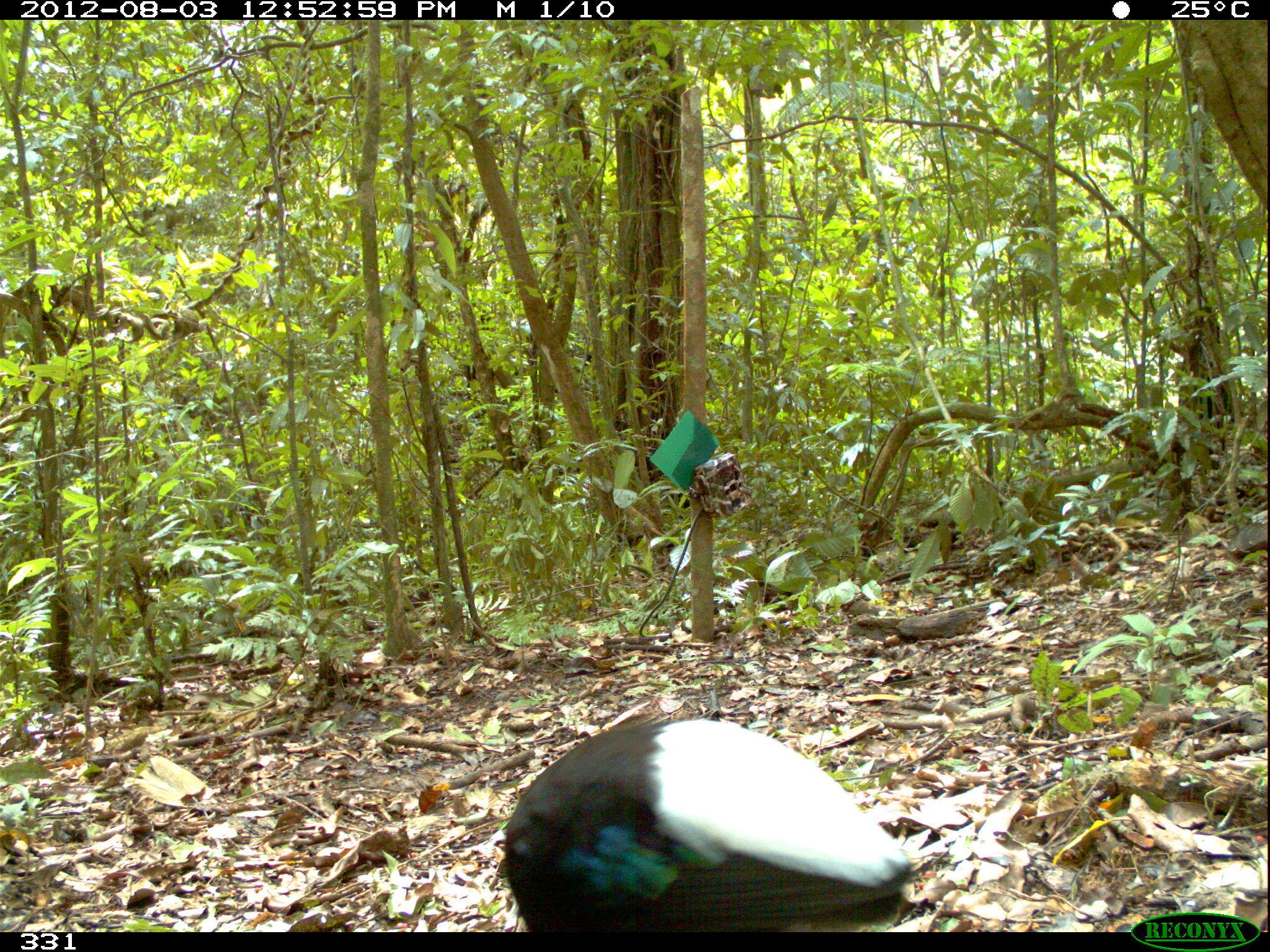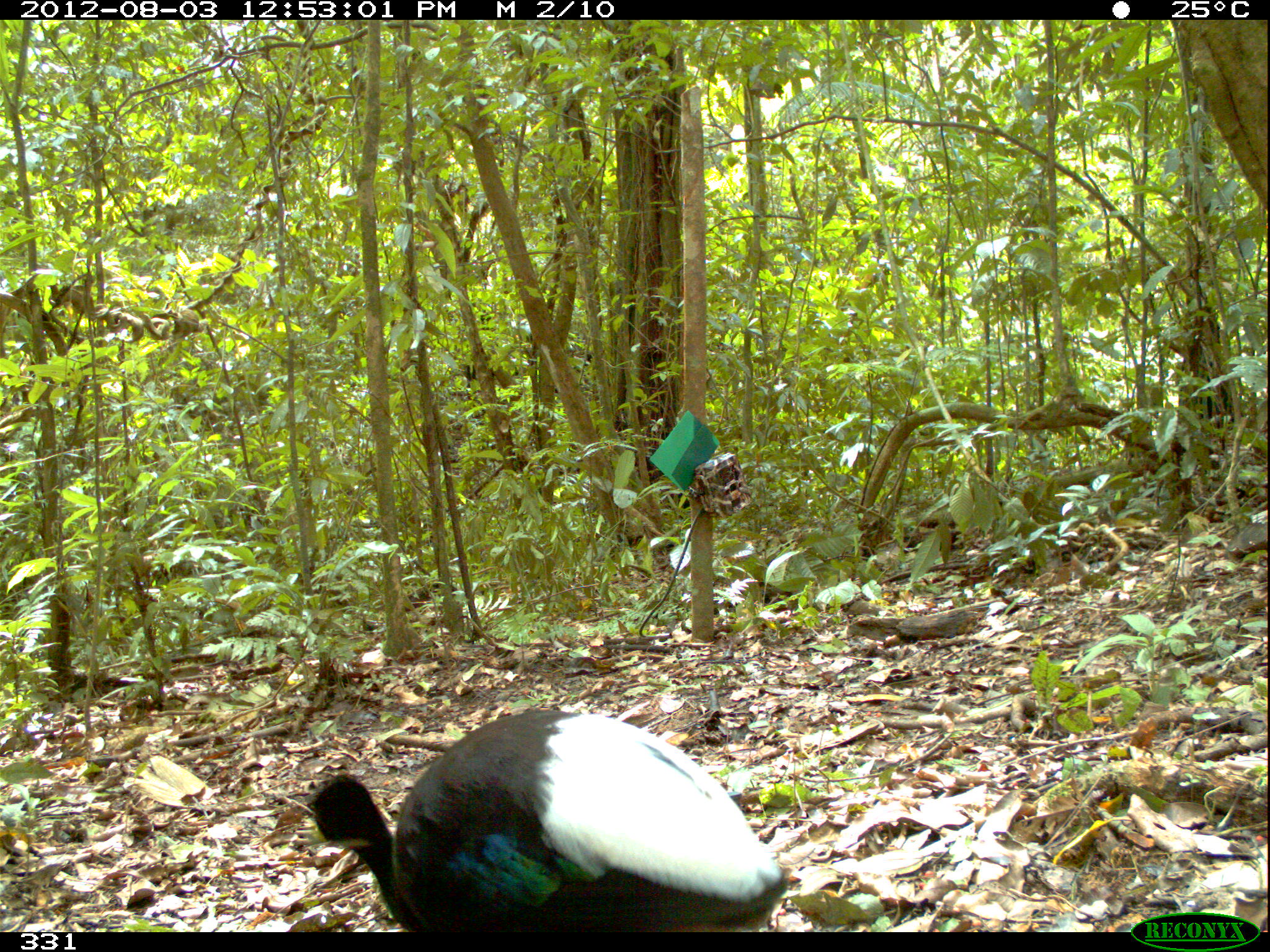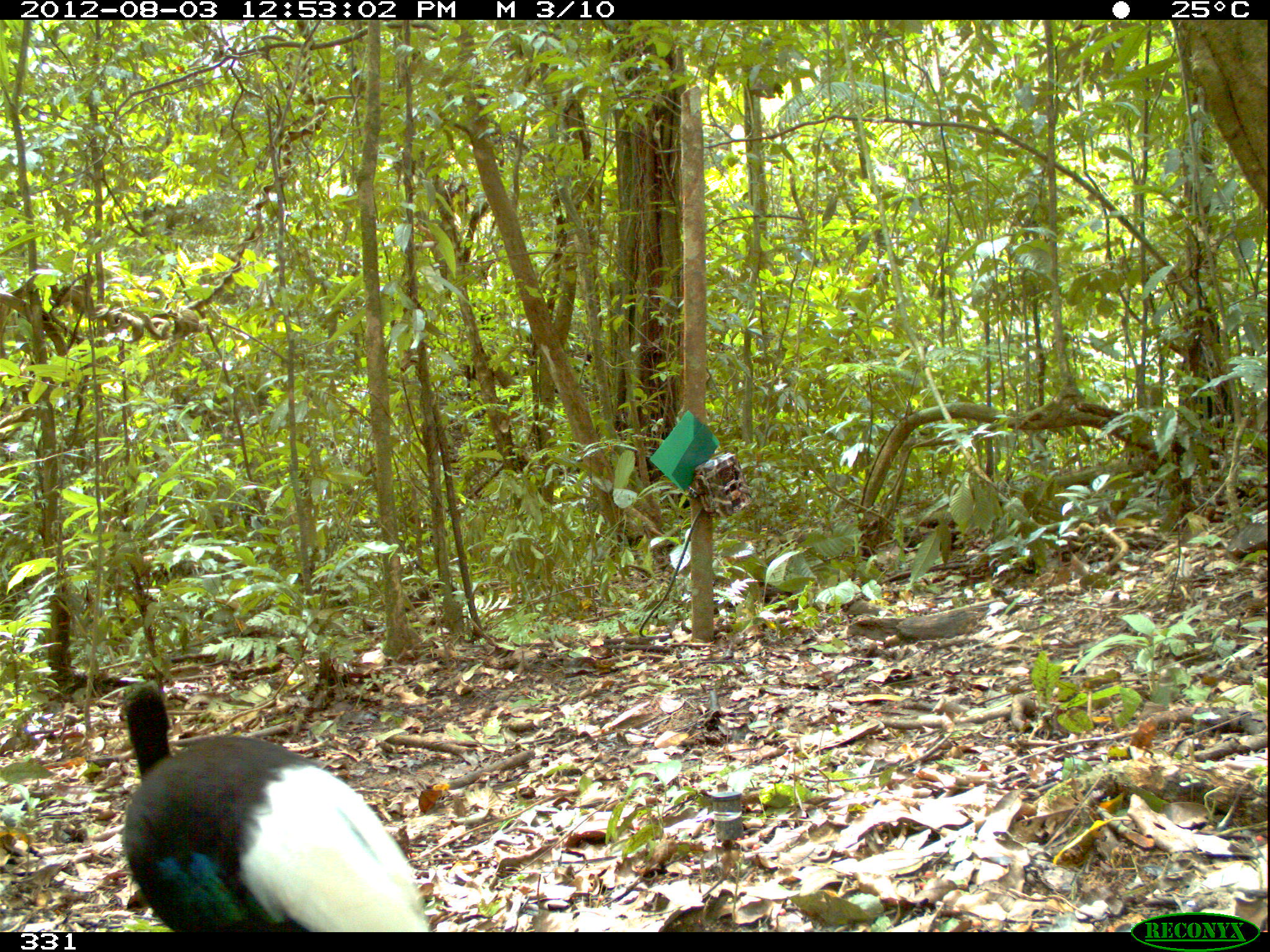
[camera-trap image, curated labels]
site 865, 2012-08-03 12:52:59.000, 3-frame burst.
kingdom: Animalia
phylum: Chordata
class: Aves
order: Gruiformes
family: Psophiidae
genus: Psophia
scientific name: Psophia leucoptera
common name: pale-winged trumpeter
Psophia leucoptera (pale-winged trumpeter).